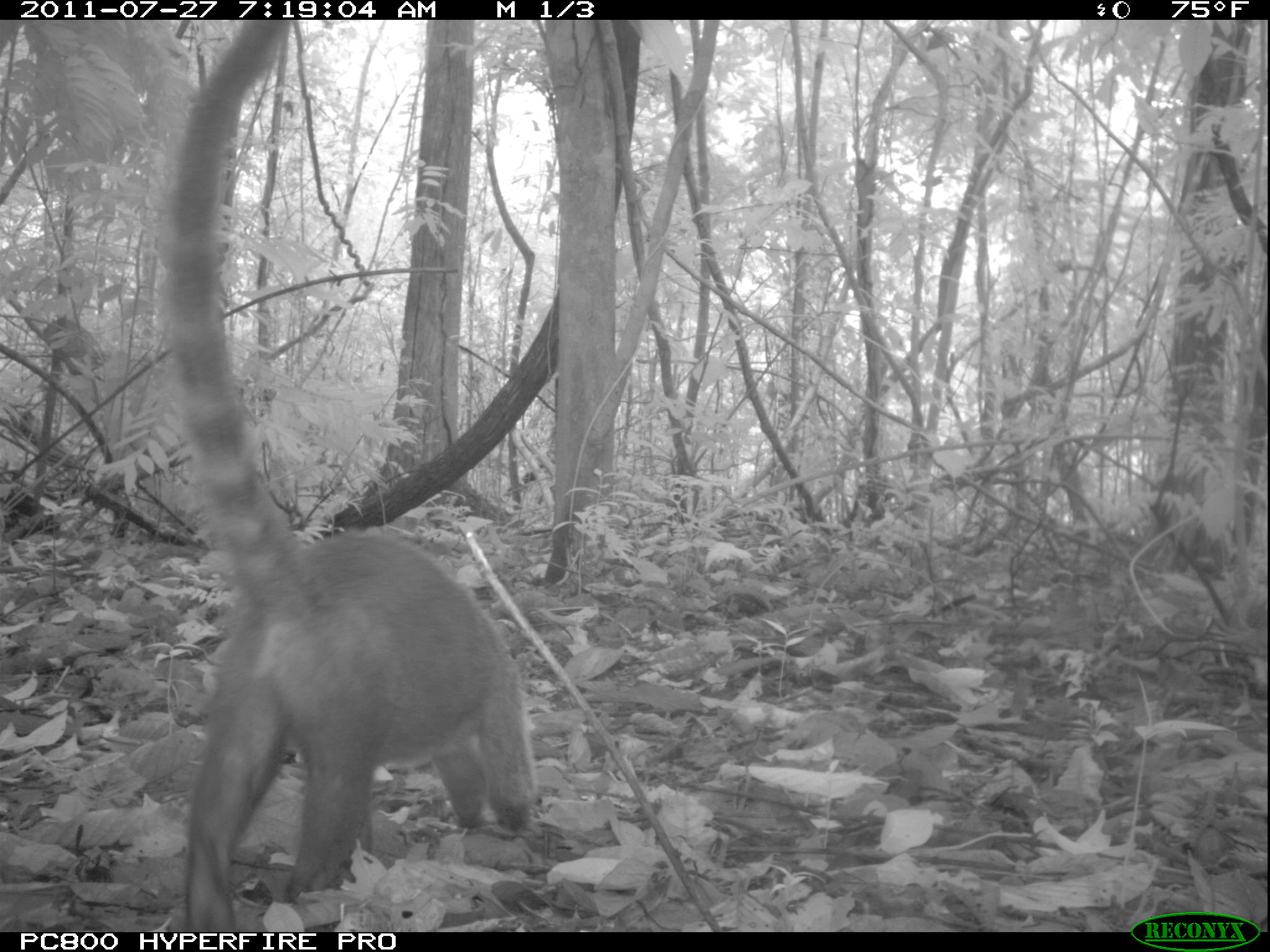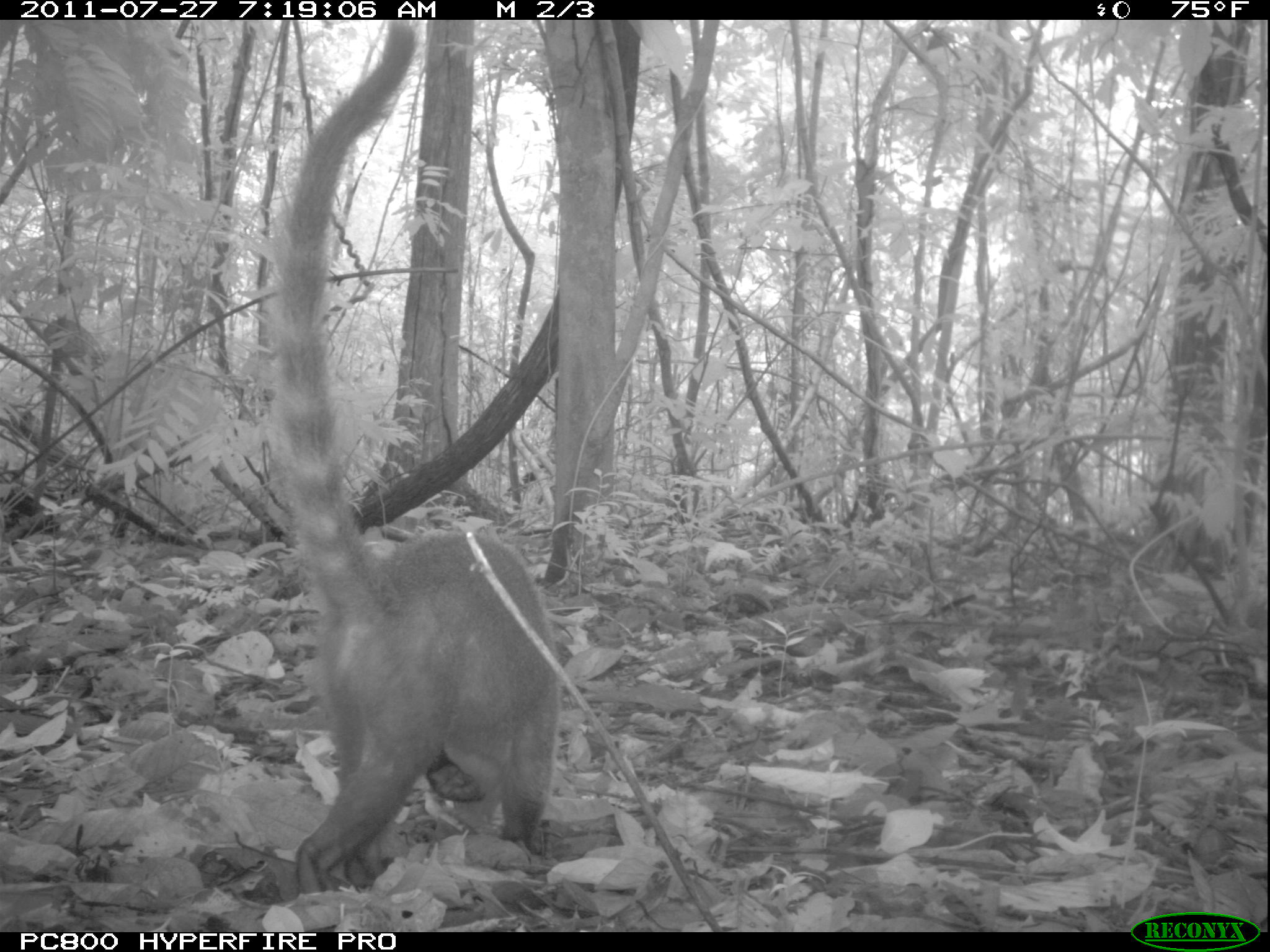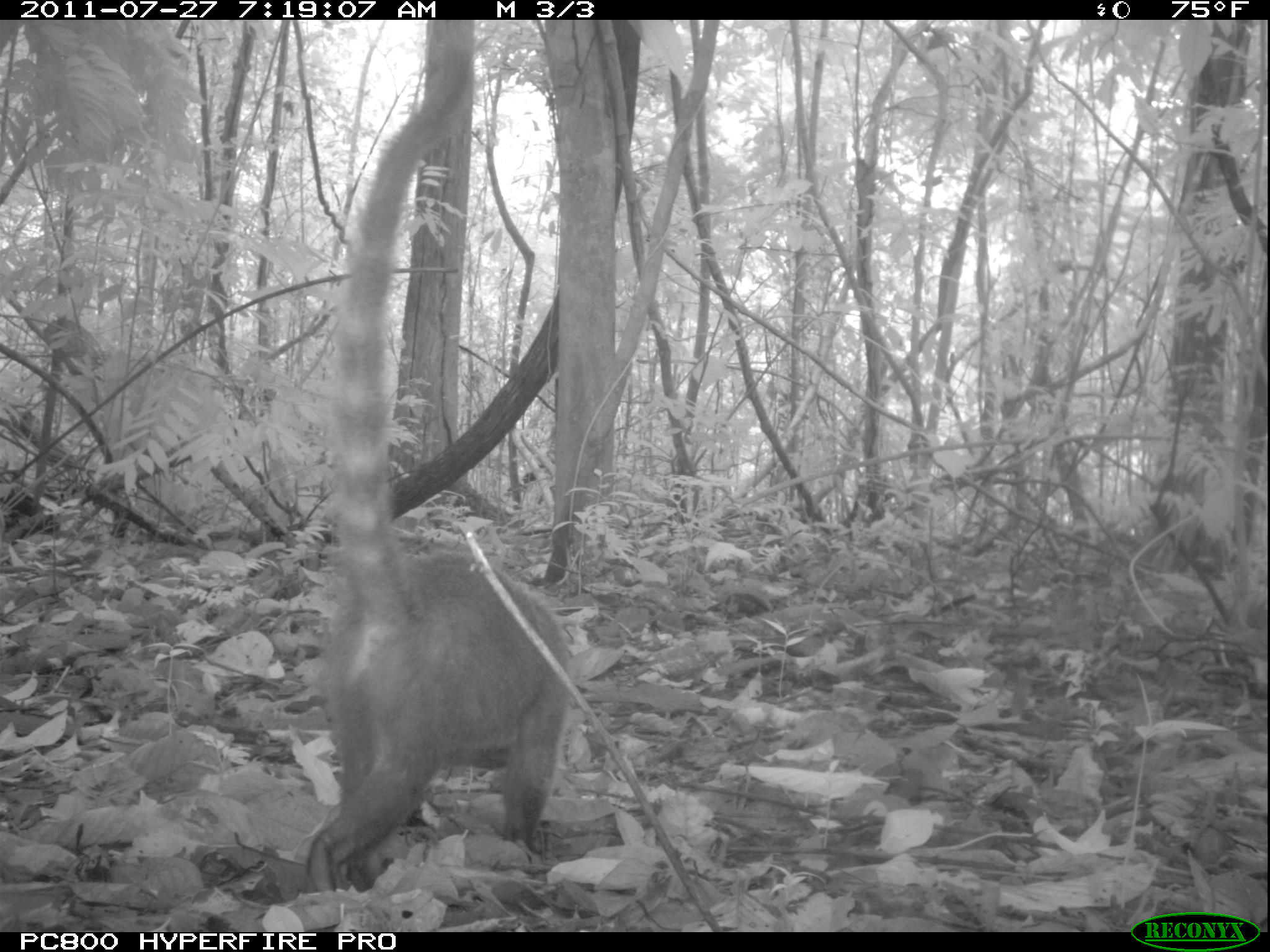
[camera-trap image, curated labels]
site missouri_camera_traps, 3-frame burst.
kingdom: Animalia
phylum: Chordata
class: Mammalia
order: Carnivora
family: Procyonidae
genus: Nasua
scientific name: Nasua narica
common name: white-nosed coati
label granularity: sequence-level